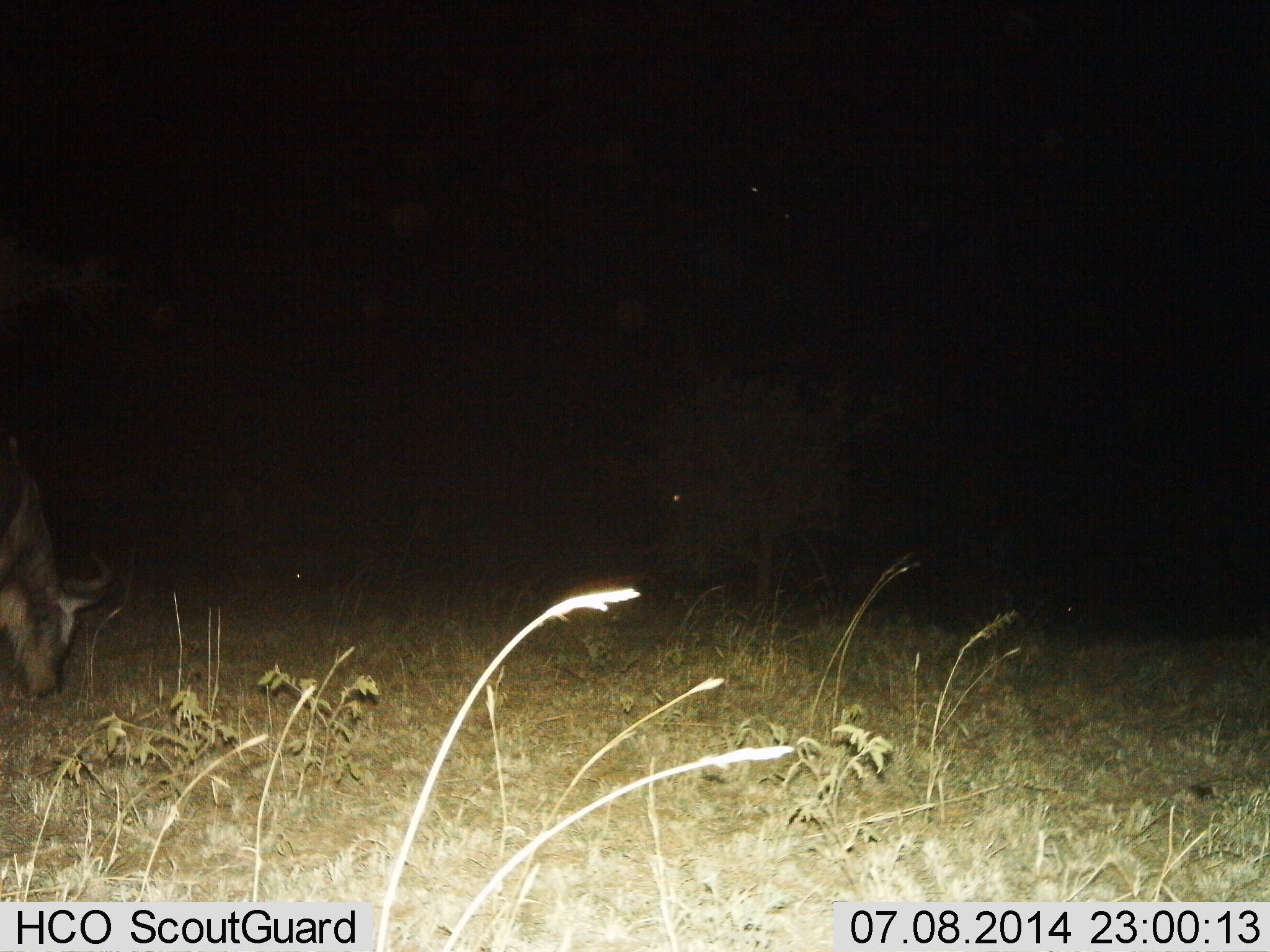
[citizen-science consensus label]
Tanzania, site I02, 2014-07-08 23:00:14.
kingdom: Animalia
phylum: Chordata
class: Mammalia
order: Artiodactyla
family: Bovidae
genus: Connochaetes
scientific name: Connochaetes taurinus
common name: blue wildebeest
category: wildebeest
Wildebeest (blue wildebeest) (Connochaetes taurinus), count 1. Behavior (volunteer vote fractions): standing 11%, resting 0%, moving 0%, interacting 0%. Young present (vote fraction): 0%. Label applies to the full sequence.